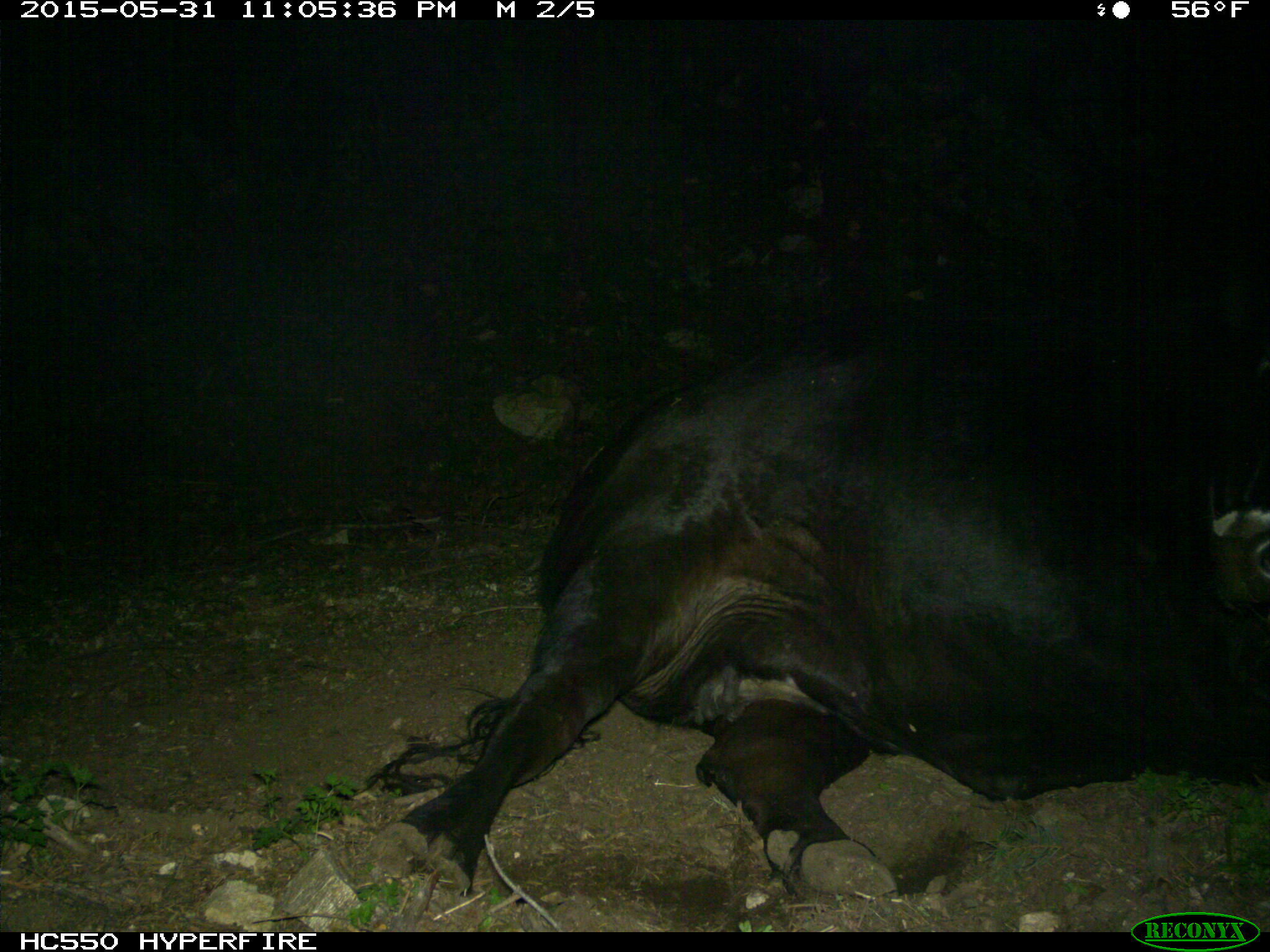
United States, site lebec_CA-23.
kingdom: Animalia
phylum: Chordata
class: Mammalia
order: Artiodactyla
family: Bovidae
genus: Bos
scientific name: Bos taurus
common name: domestic cow